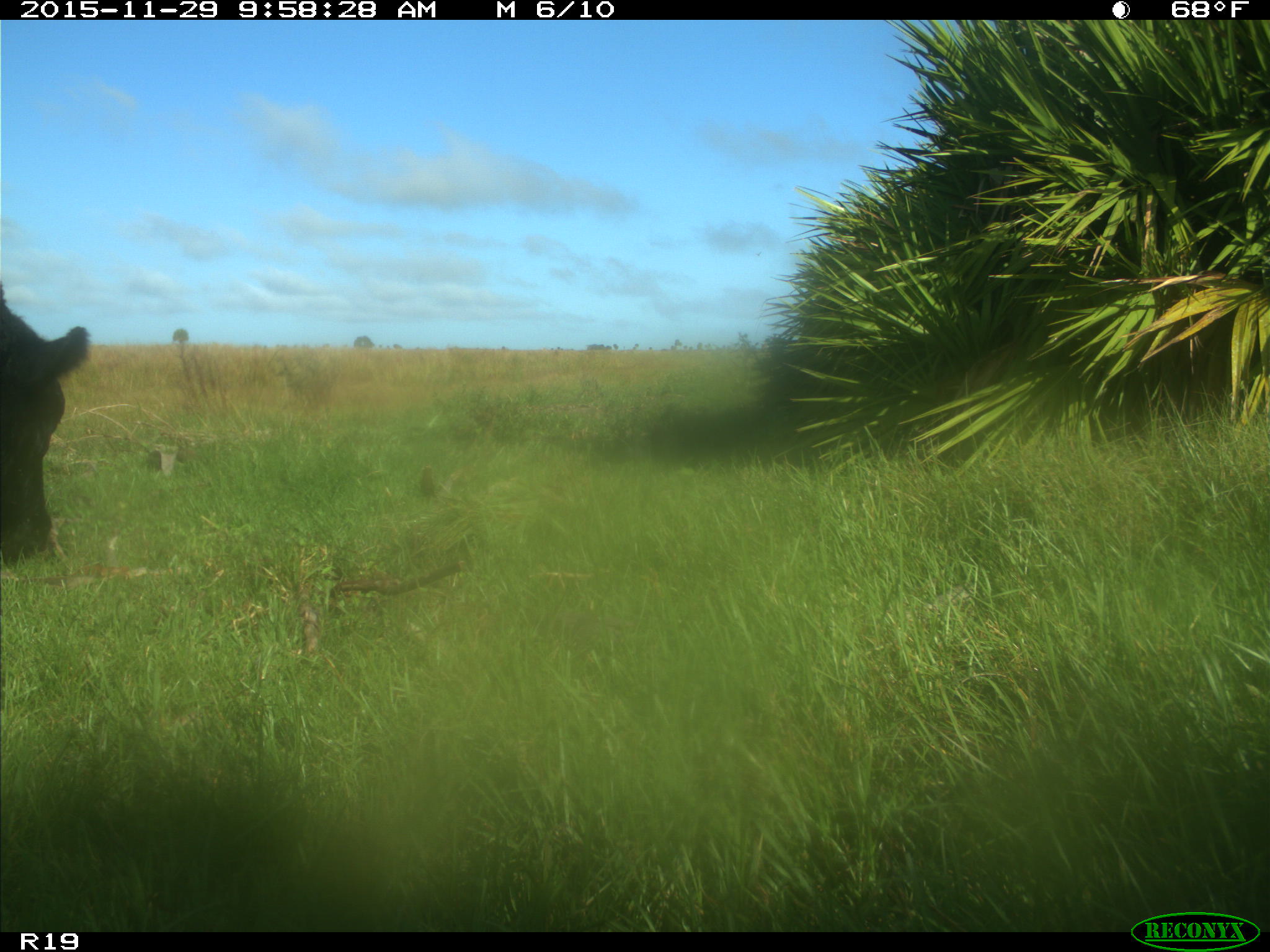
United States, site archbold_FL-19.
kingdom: Animalia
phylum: Chordata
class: Mammalia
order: Artiodactyla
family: Bovidae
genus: Bos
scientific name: Bos taurus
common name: domestic cow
Bos taurus (domestic cow).